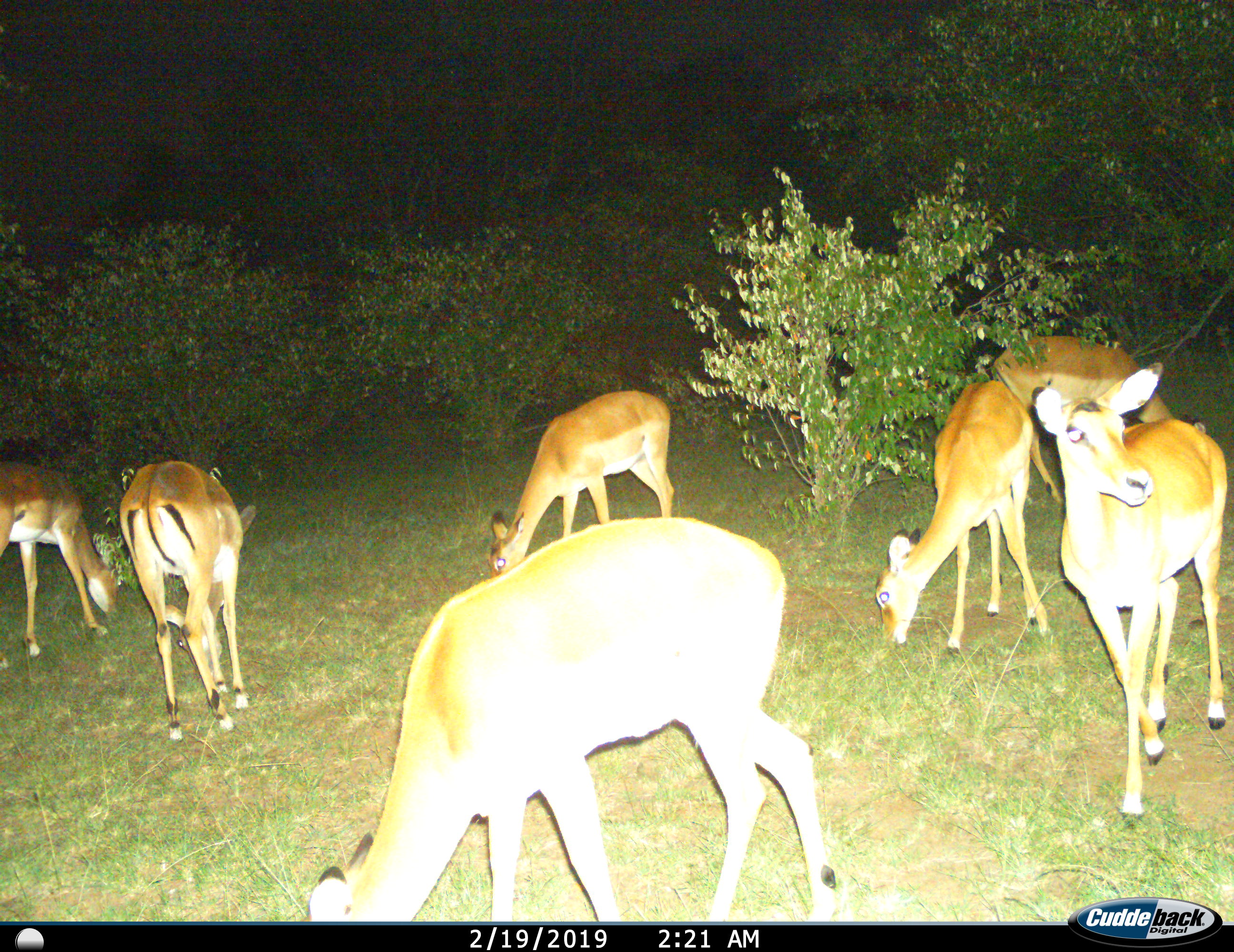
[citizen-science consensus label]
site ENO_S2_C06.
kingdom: Animalia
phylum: Chordata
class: Mammalia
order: Artiodactyla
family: Bovidae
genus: Aepyceros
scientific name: Aepyceros melampus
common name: impala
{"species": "impala (Aepyceros melampus)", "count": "7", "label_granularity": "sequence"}